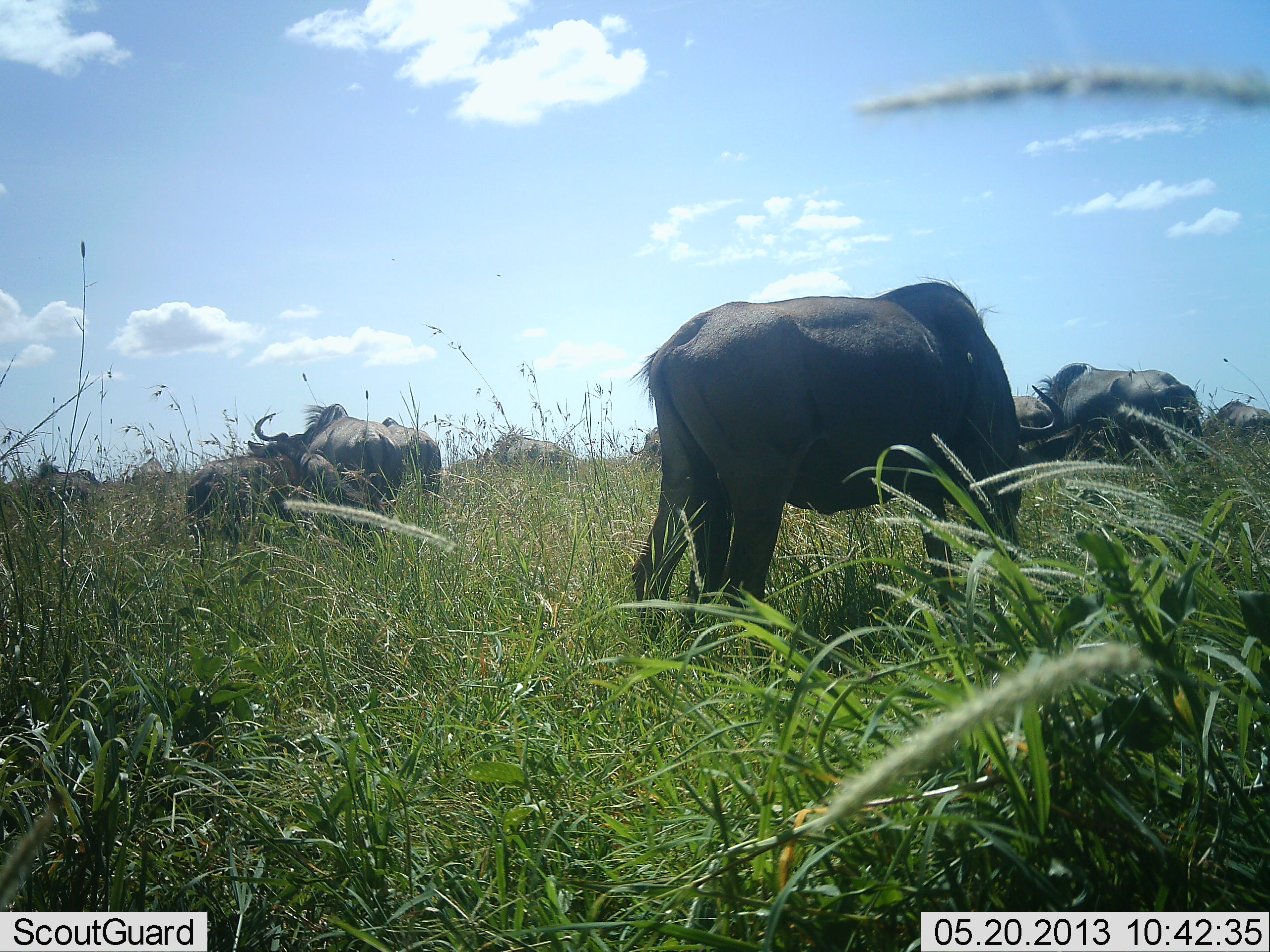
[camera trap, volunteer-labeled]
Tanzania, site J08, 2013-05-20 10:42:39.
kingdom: Animalia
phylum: Chordata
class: Mammalia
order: Artiodactyla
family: Bovidae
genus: Connochaetes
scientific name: Connochaetes taurinus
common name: blue wildebeest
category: wildebeest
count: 9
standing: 50%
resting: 10%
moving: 10%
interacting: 0%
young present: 0%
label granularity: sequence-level